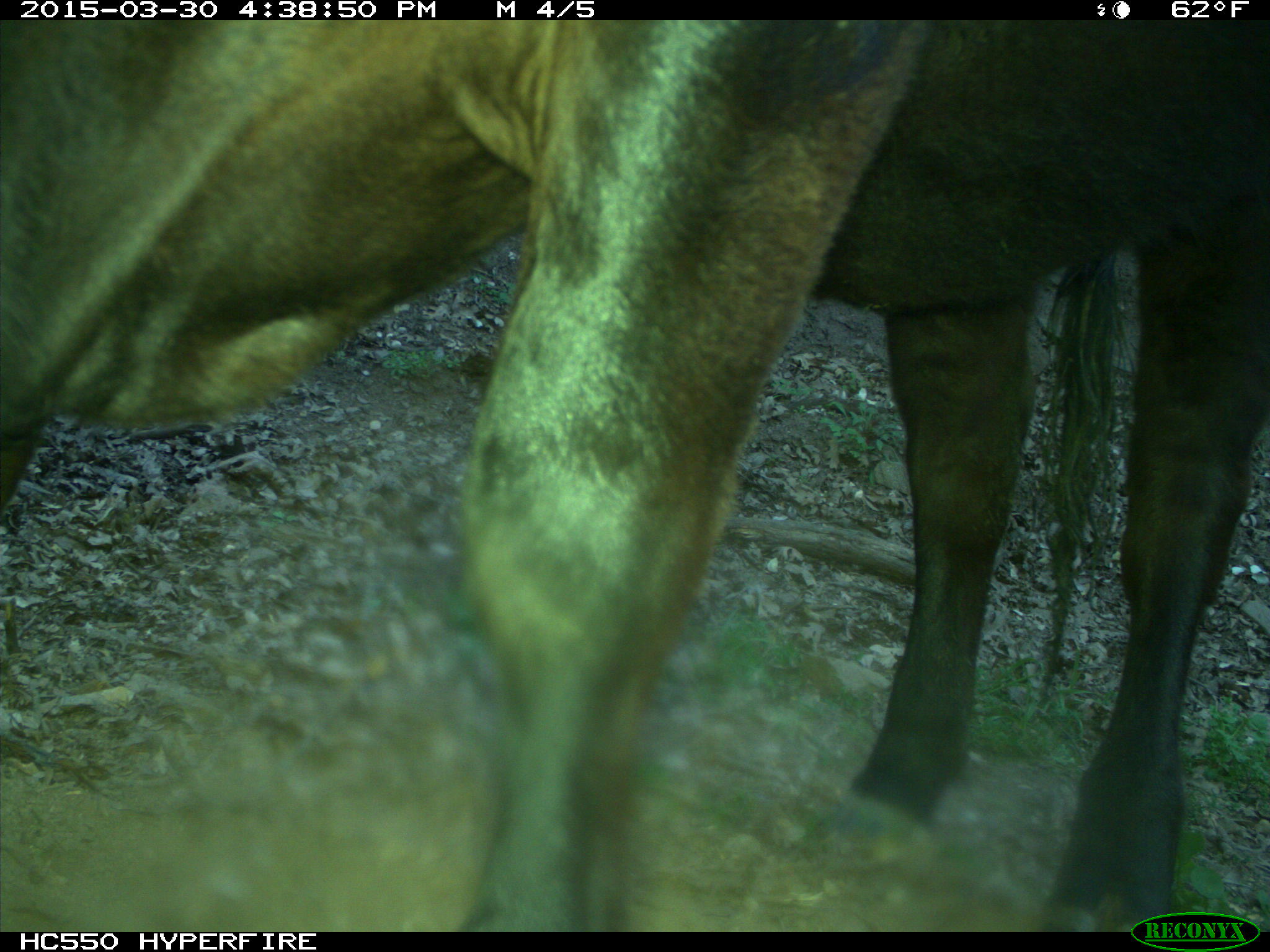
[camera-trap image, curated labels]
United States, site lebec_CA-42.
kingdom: Animalia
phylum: Chordata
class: Mammalia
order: Artiodactyla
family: Bovidae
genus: Bos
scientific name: Bos taurus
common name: domestic cow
Bos taurus (domestic cow).